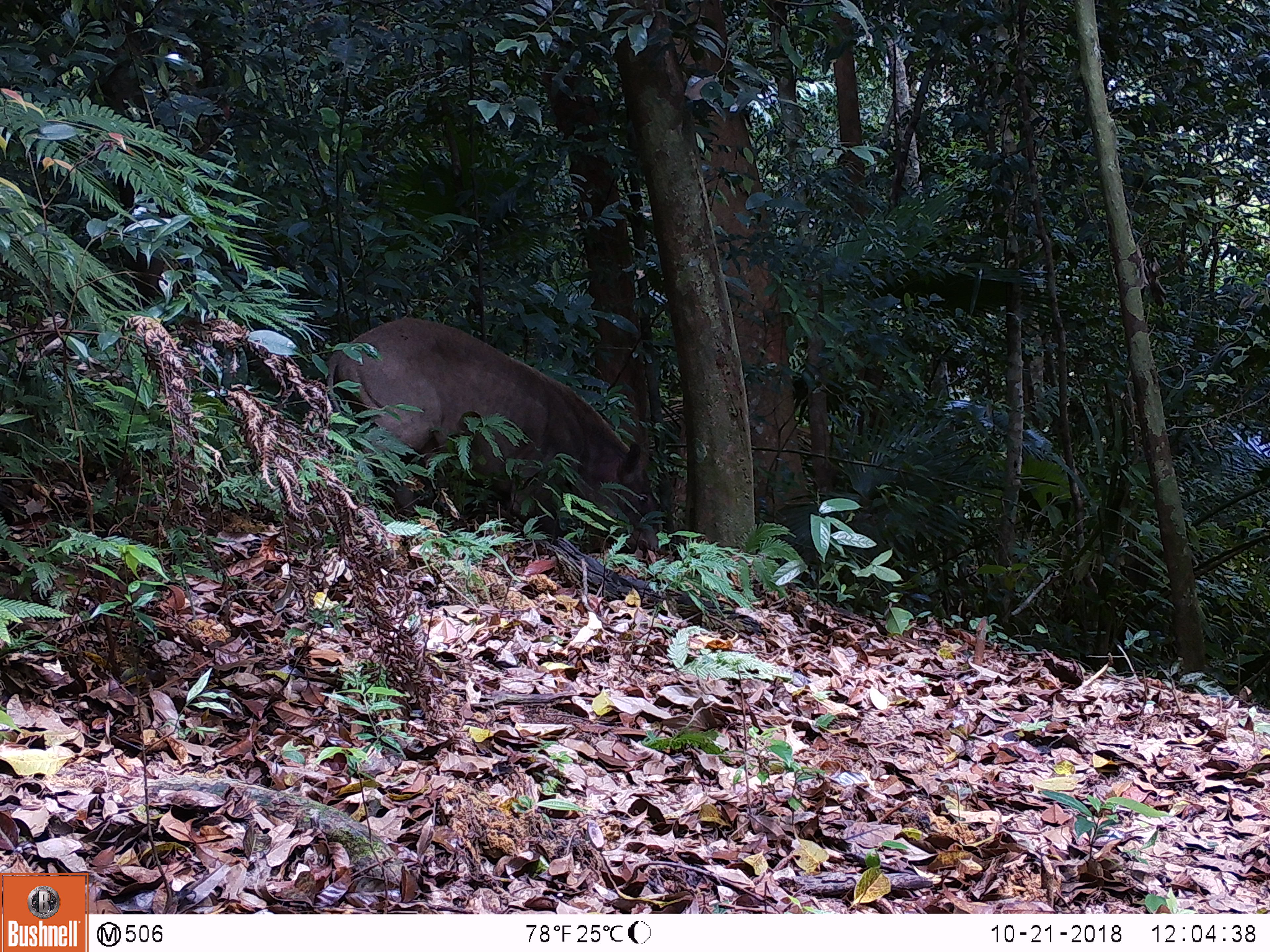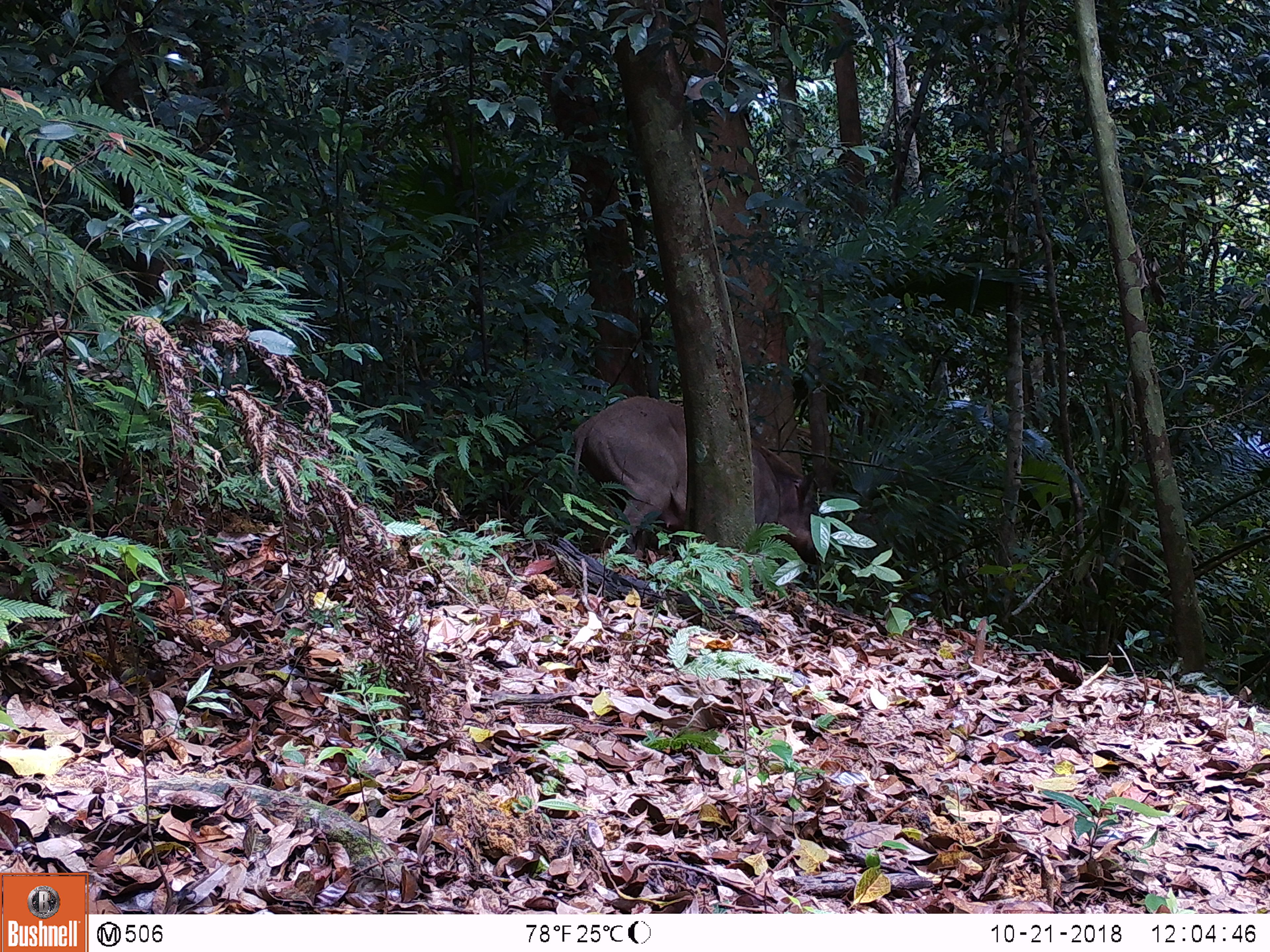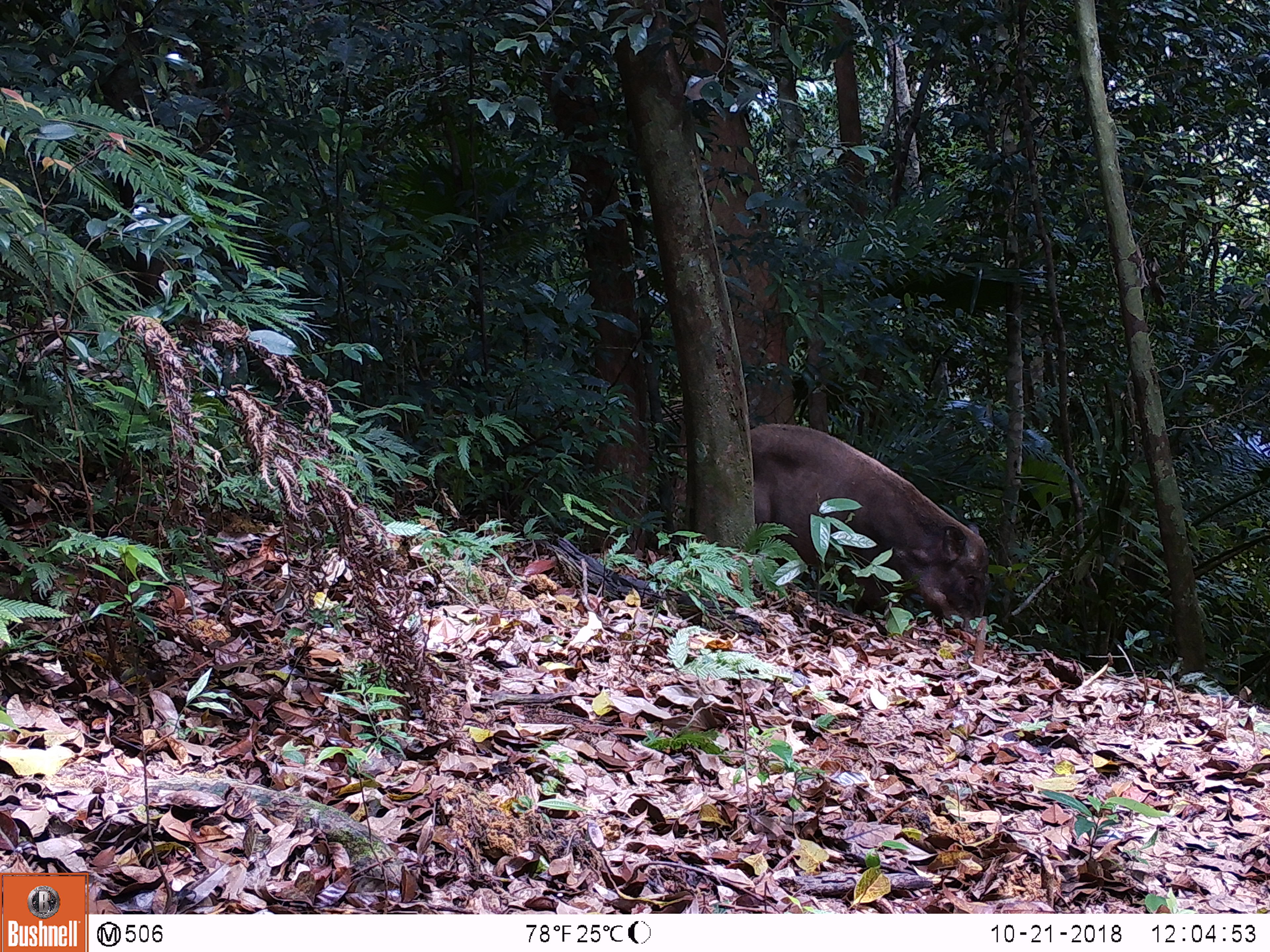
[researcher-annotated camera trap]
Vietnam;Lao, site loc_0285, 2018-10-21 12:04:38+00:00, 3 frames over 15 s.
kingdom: Animalia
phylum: Chordata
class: Mammalia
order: Artiodactyla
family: Suidae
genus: Sus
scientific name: Sus scrofa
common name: eurasian wild pig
Eurasian wild pig (Sus scrofa). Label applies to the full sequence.